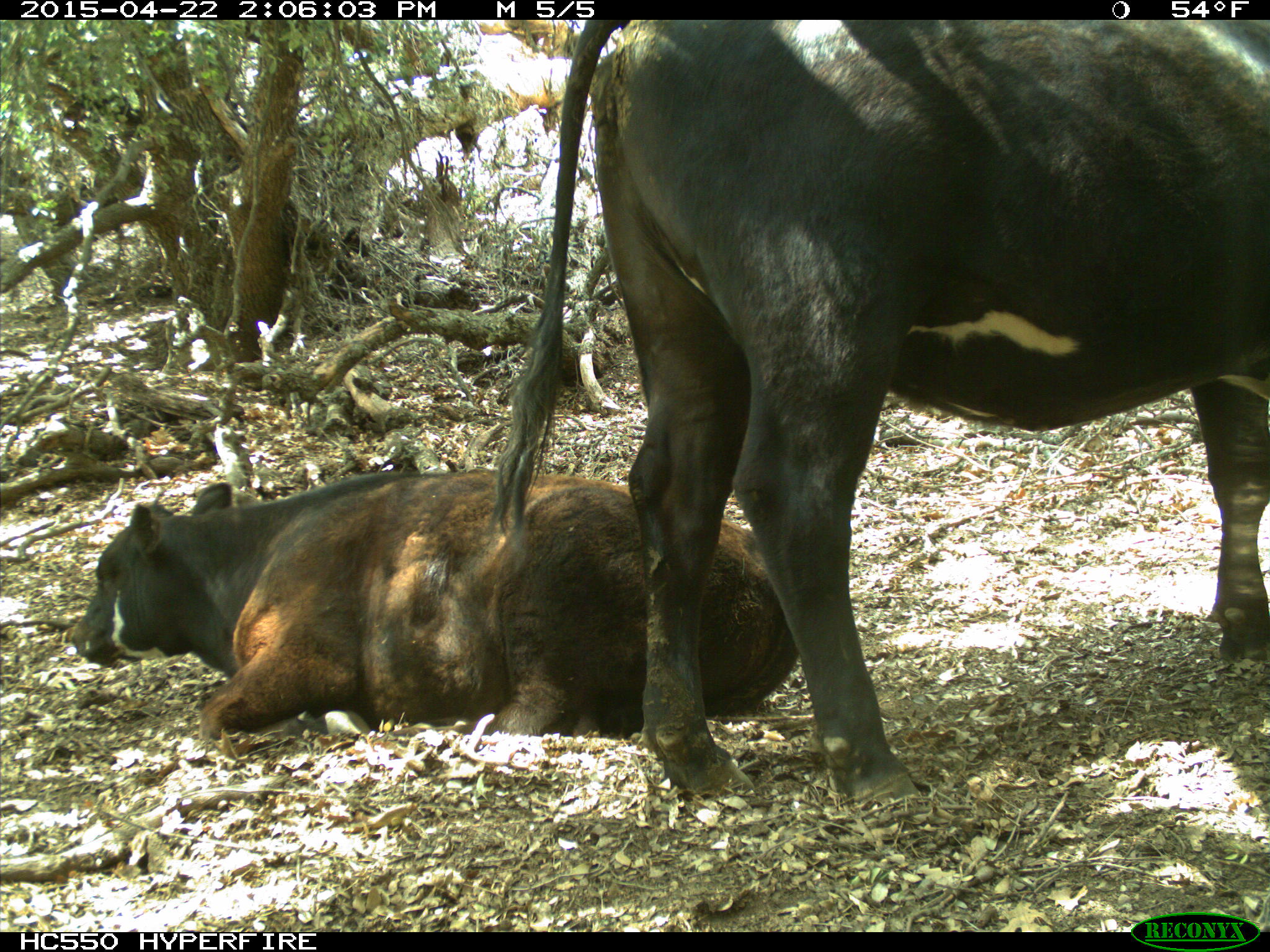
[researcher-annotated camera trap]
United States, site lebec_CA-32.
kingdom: Animalia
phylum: Chordata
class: Mammalia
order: Artiodactyla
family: Bovidae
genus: Bos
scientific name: Bos taurus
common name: domestic cow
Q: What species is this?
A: Bos taurus (domestic cow).